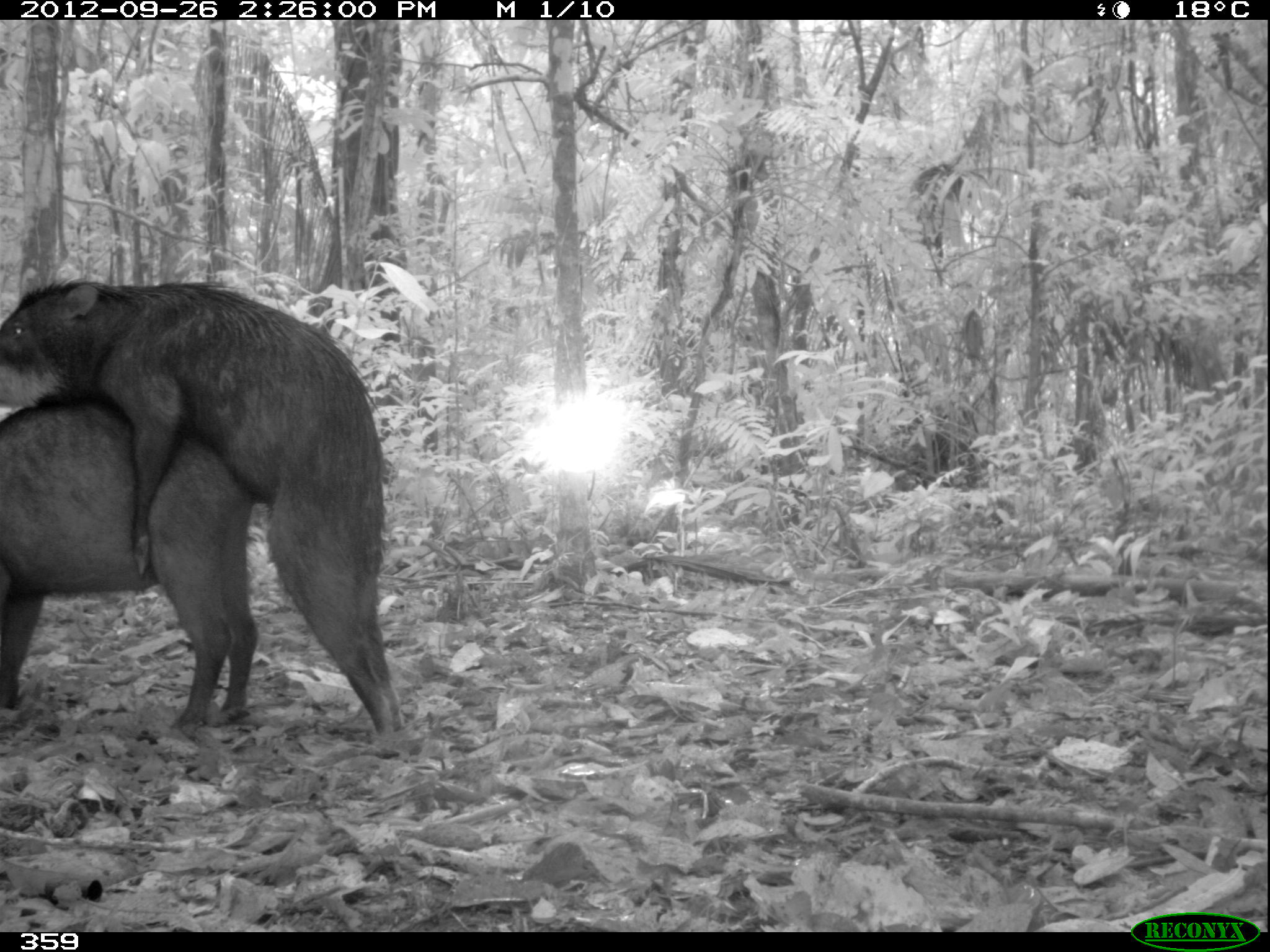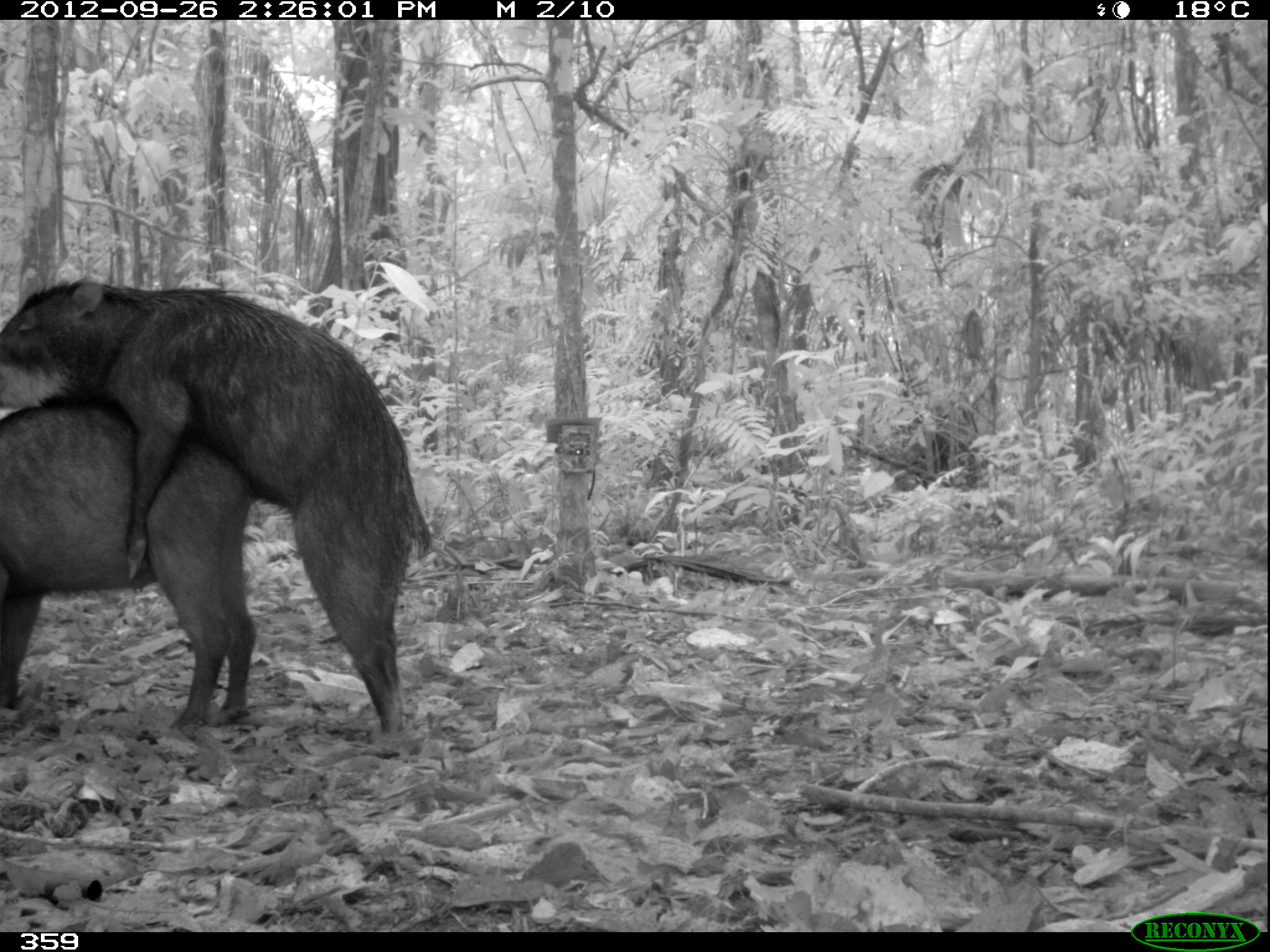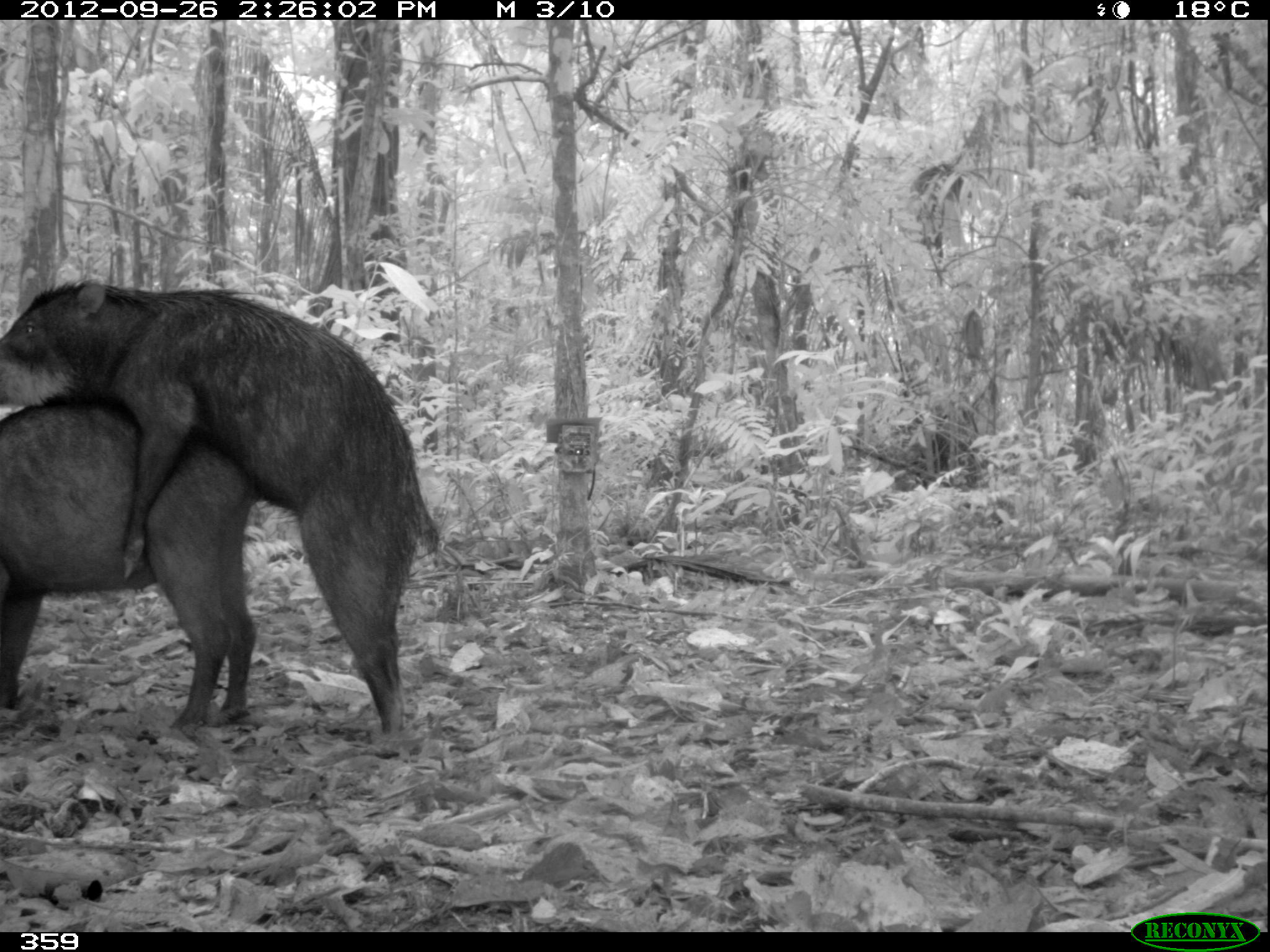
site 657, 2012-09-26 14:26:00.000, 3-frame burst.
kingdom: Animalia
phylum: Chordata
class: Mammalia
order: Artiodactyla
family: Tayassuidae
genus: Tayassu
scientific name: Tayassu pecari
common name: white-lipped peccary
Tayassu pecari (white-lipped peccary).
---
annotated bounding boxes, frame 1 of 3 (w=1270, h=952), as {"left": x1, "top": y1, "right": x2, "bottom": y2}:
tayassu pecari: {"left": 0, "top": 272, "right": 403, "bottom": 736}; {"left": 0, "top": 386, "right": 258, "bottom": 727}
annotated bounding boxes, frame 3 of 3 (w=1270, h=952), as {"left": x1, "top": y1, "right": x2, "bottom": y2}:
tayassu pecari: {"left": 0, "top": 277, "right": 438, "bottom": 731}; {"left": 0, "top": 386, "right": 257, "bottom": 729}